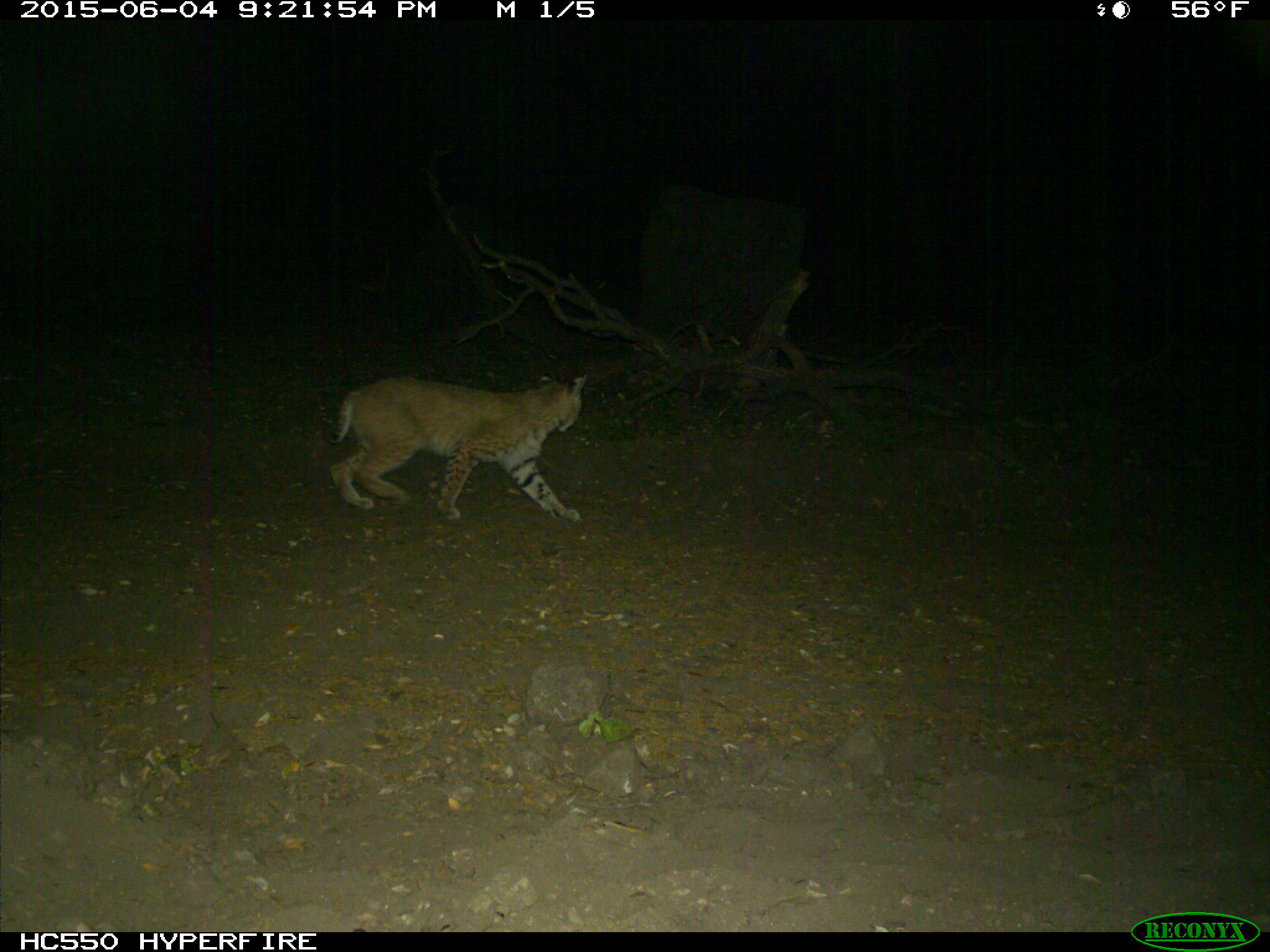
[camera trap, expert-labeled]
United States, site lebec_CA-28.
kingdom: Animalia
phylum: Chordata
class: Mammalia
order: Carnivora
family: Felidae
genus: Lynx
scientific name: Lynx rufus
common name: bobcat